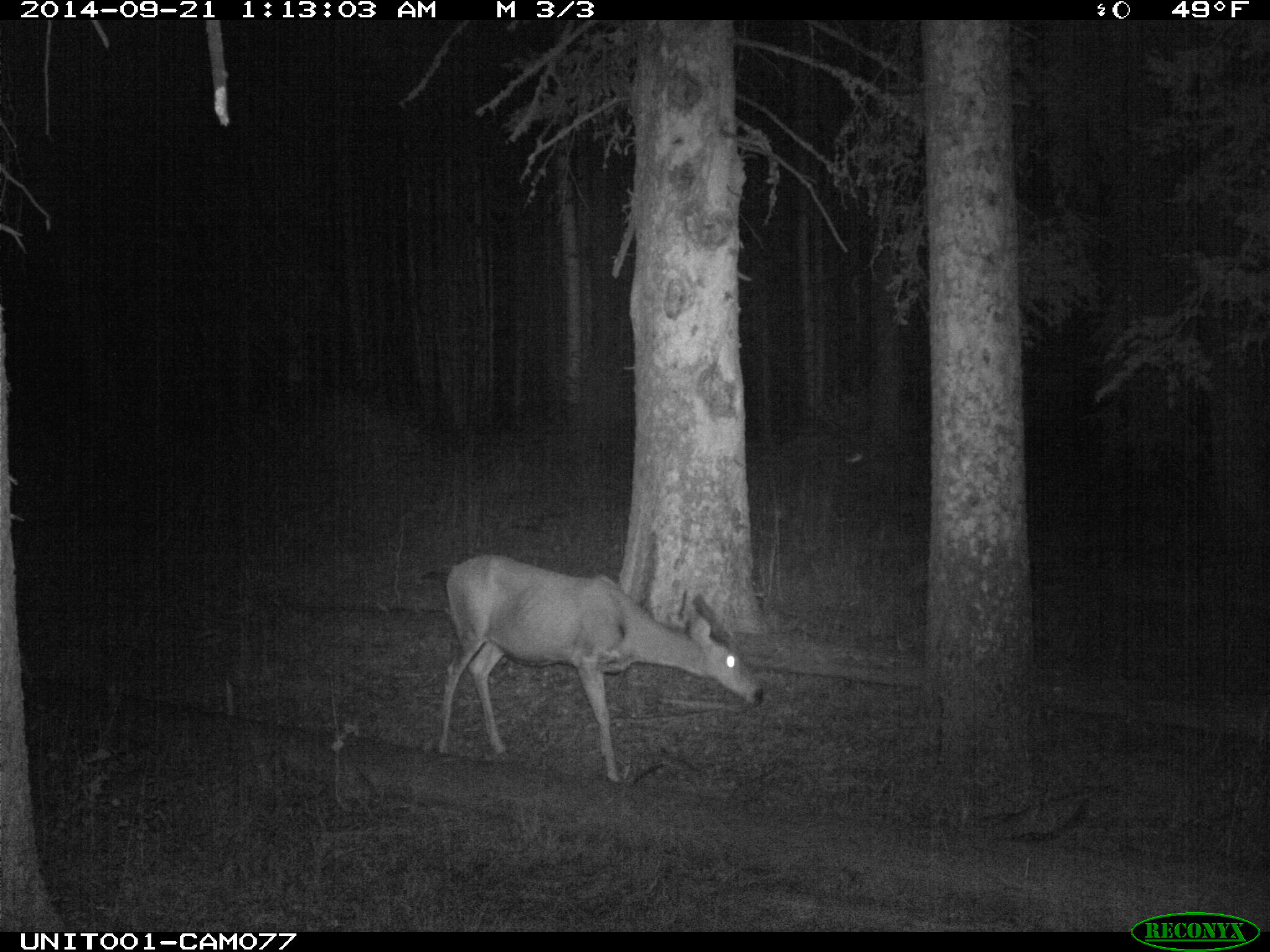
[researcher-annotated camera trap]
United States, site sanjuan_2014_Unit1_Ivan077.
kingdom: Animalia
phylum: Chordata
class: Mammalia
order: Artiodactyla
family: Cervidae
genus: Odocoileus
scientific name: Odocoileus hemionus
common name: mule deer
Odocoileus hemionus (mule deer).